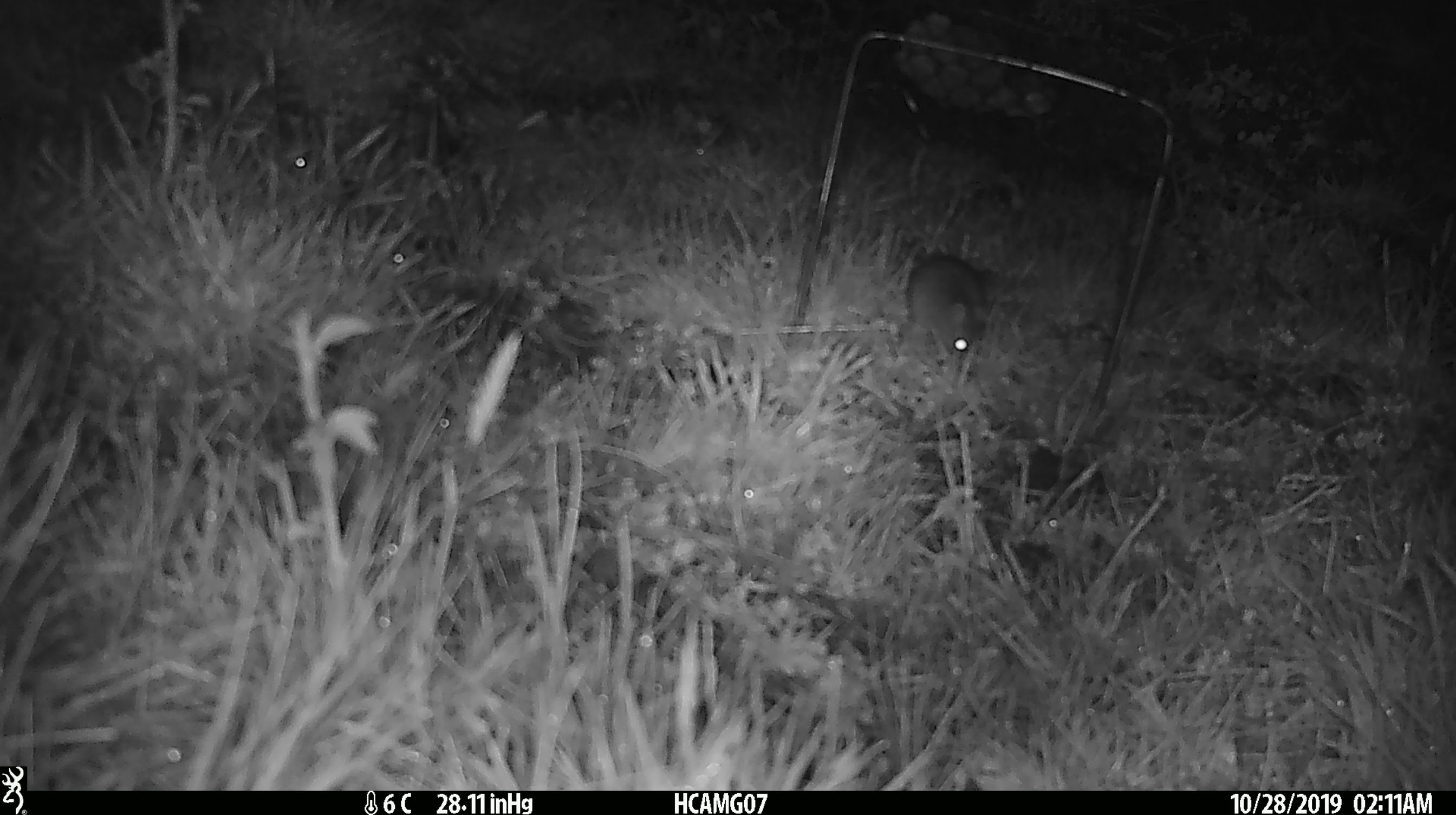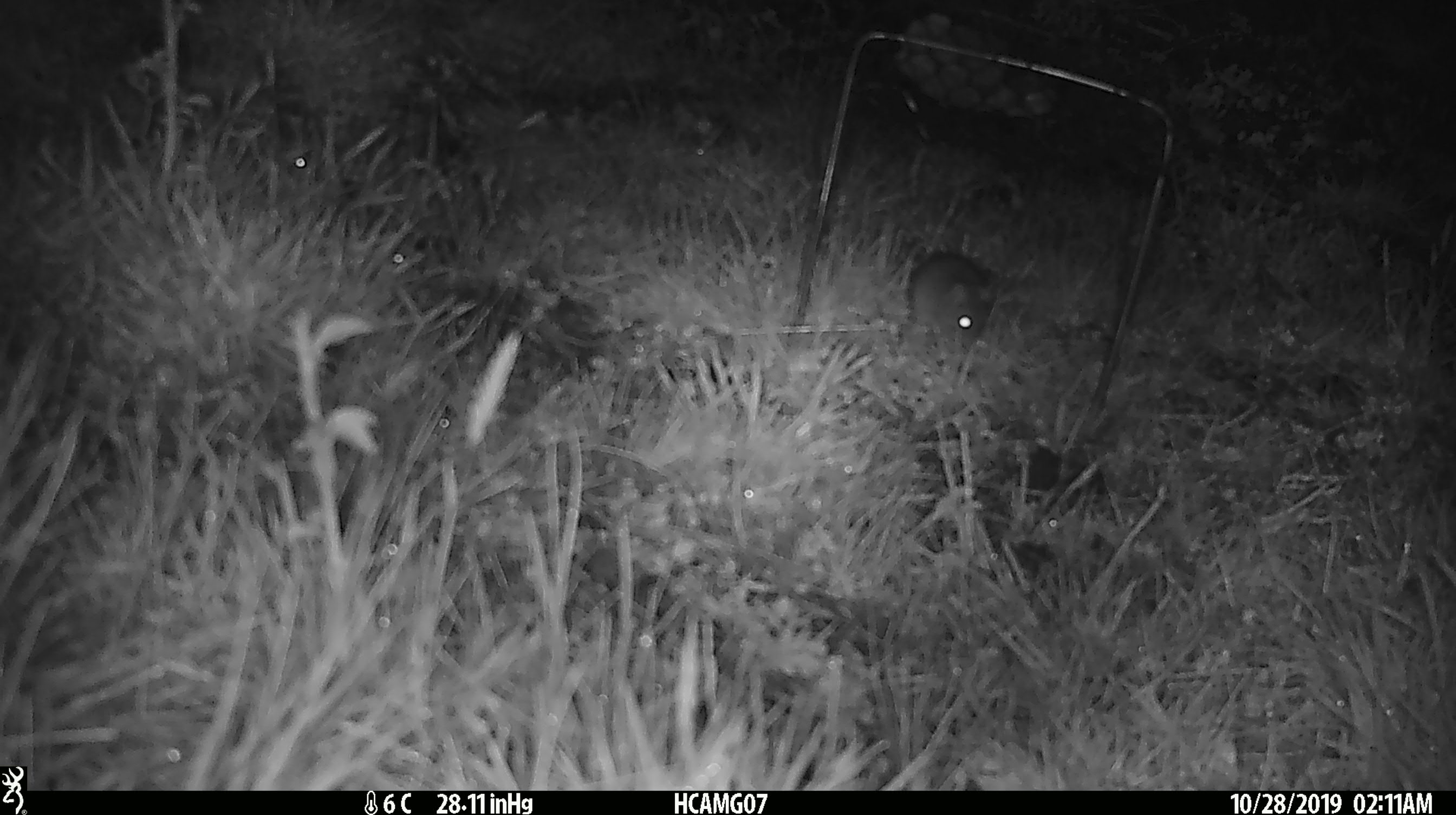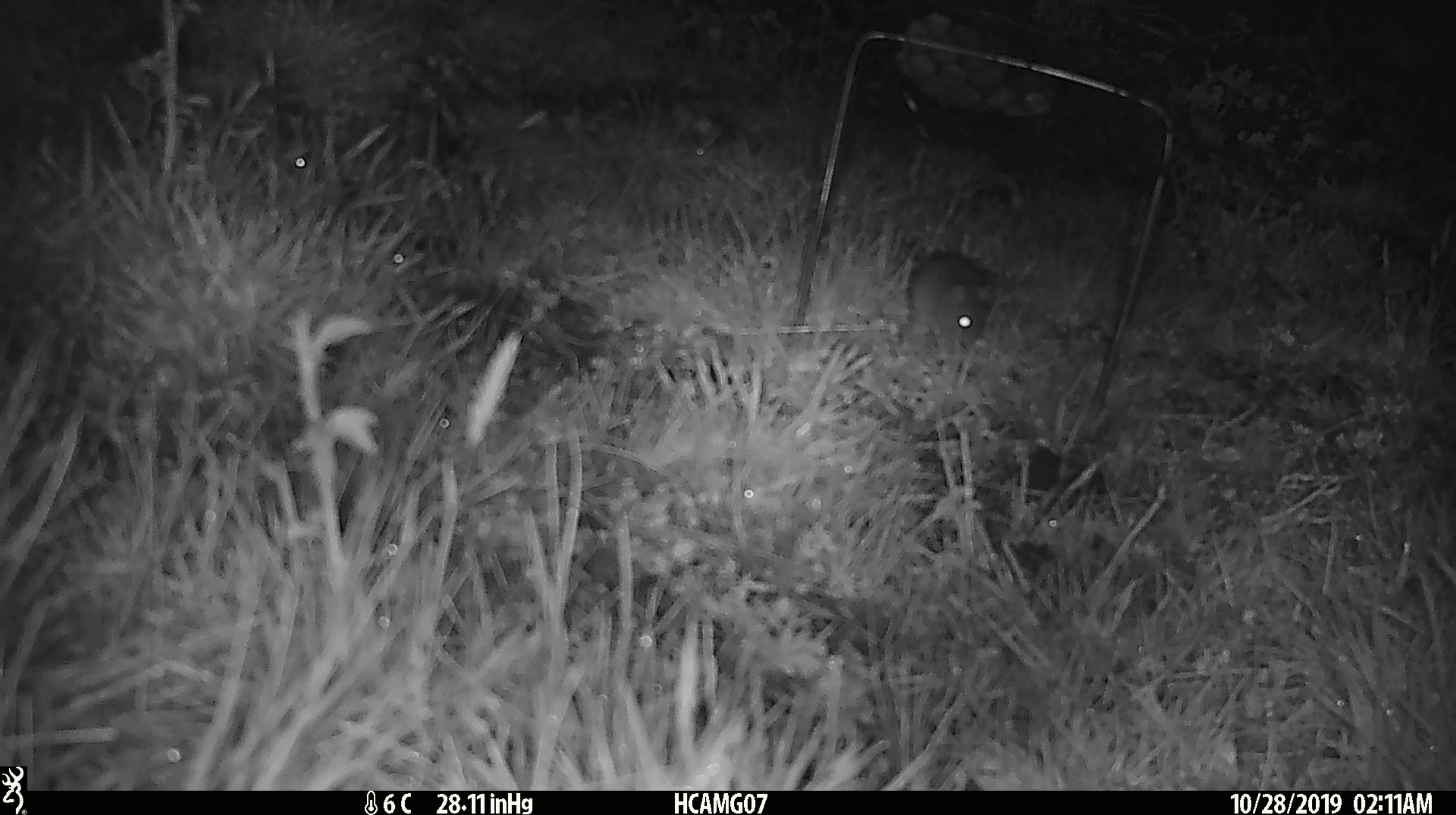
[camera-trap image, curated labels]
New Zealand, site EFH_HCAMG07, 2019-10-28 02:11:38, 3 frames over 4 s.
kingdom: Animalia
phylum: Chordata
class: Mammalia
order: Rodentia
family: Muridae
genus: Mus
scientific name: Mus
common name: mouse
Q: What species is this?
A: Mouse (Mus).